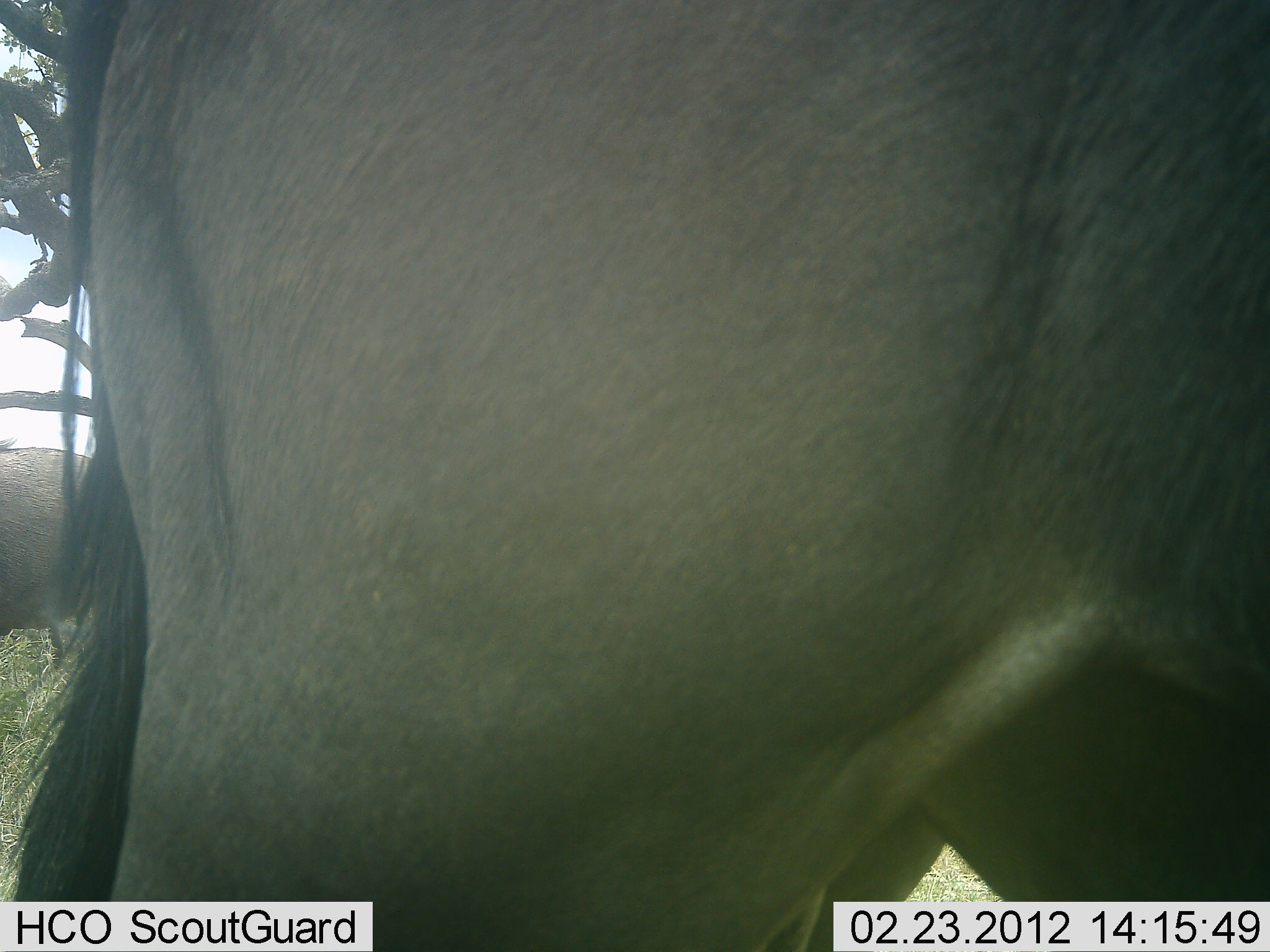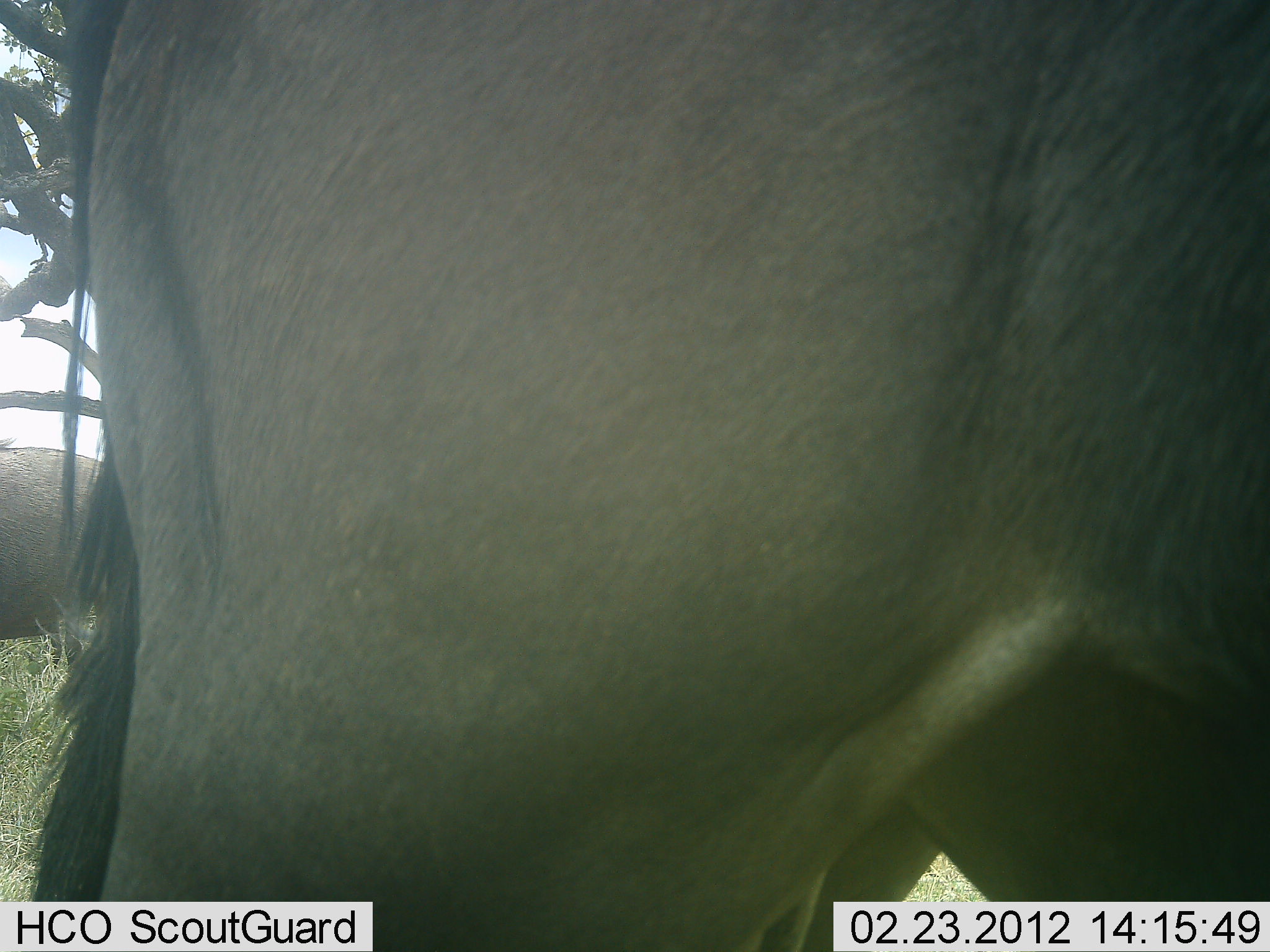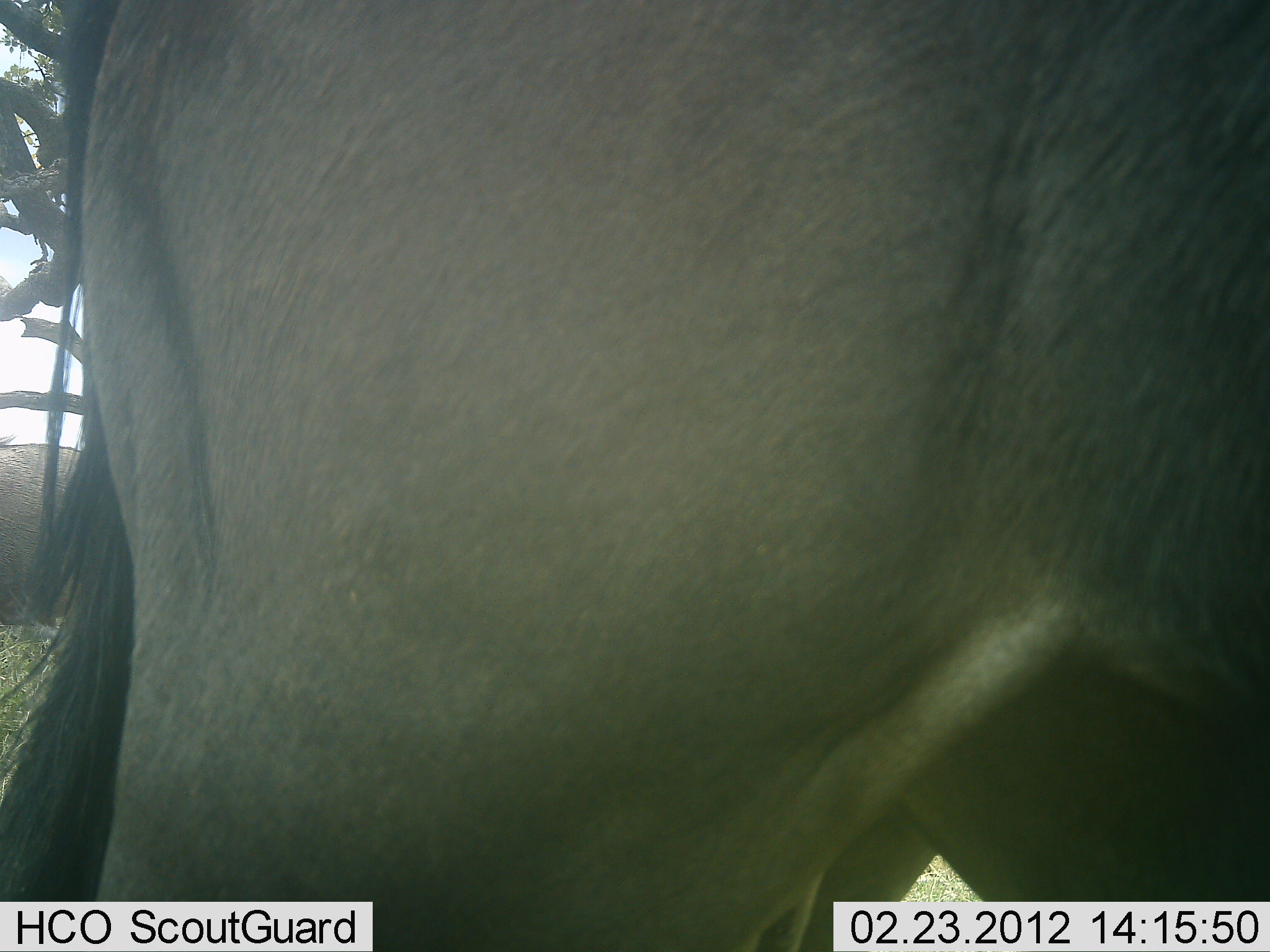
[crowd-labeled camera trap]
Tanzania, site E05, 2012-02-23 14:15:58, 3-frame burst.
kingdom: Animalia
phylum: Chordata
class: Mammalia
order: Artiodactyla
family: Bovidae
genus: Connochaetes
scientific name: Connochaetes taurinus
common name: blue wildebeest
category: wildebeest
Wildebeest (blue wildebeest) (Connochaetes taurinus), count 2. Behavior (volunteer vote fractions): standing 85%, resting 0%, moving 15%, interacting 0%. Young present (vote fraction): 0%. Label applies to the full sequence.